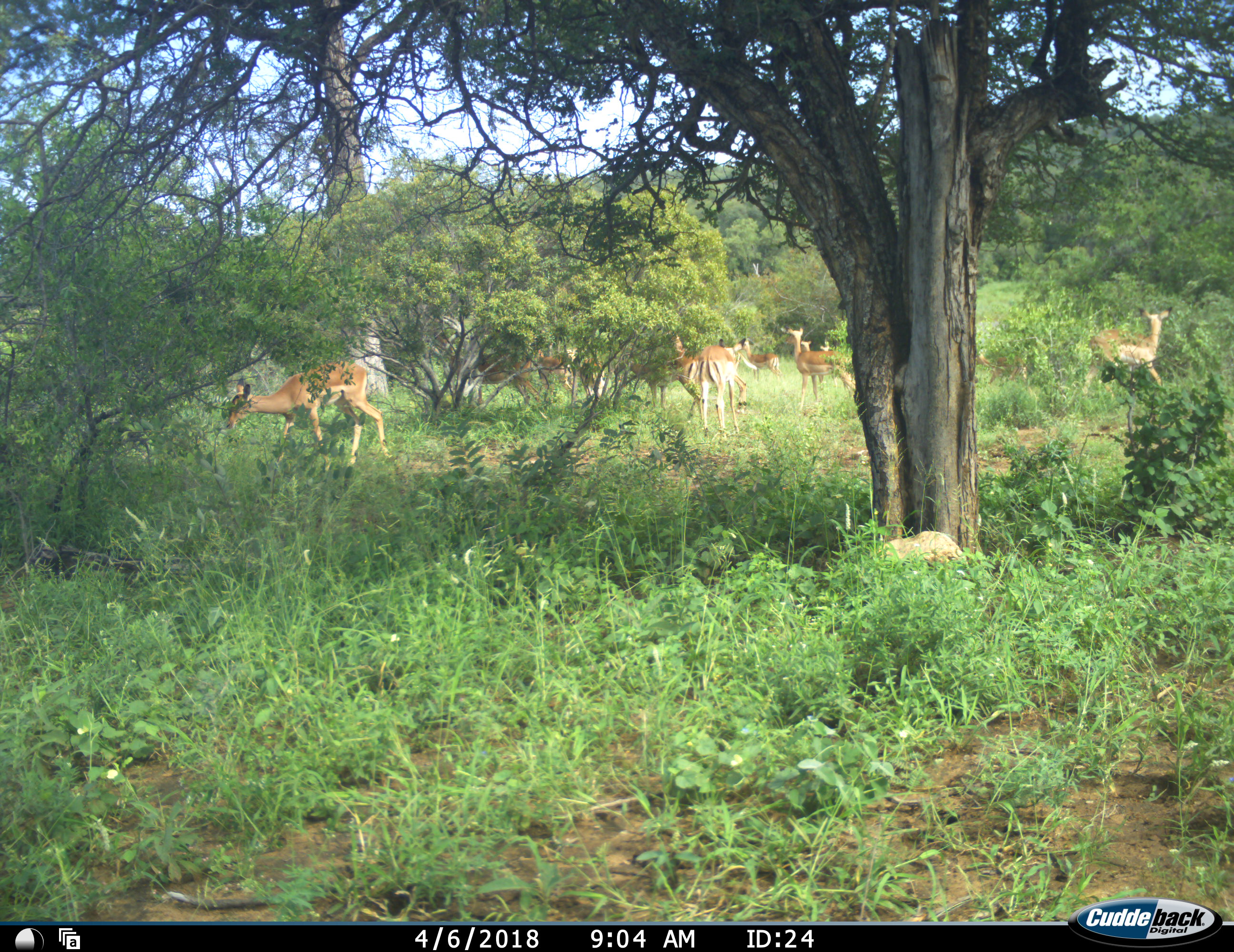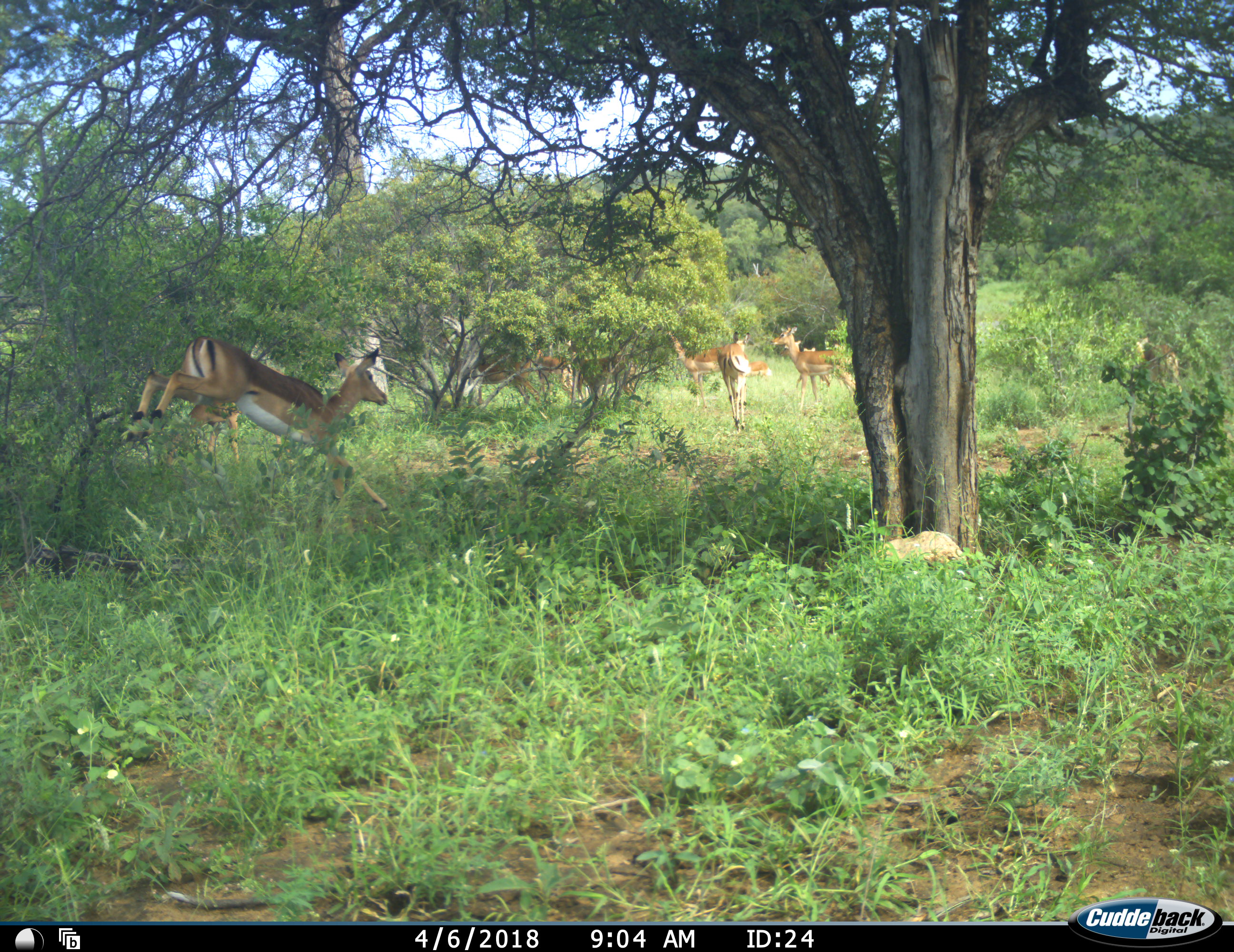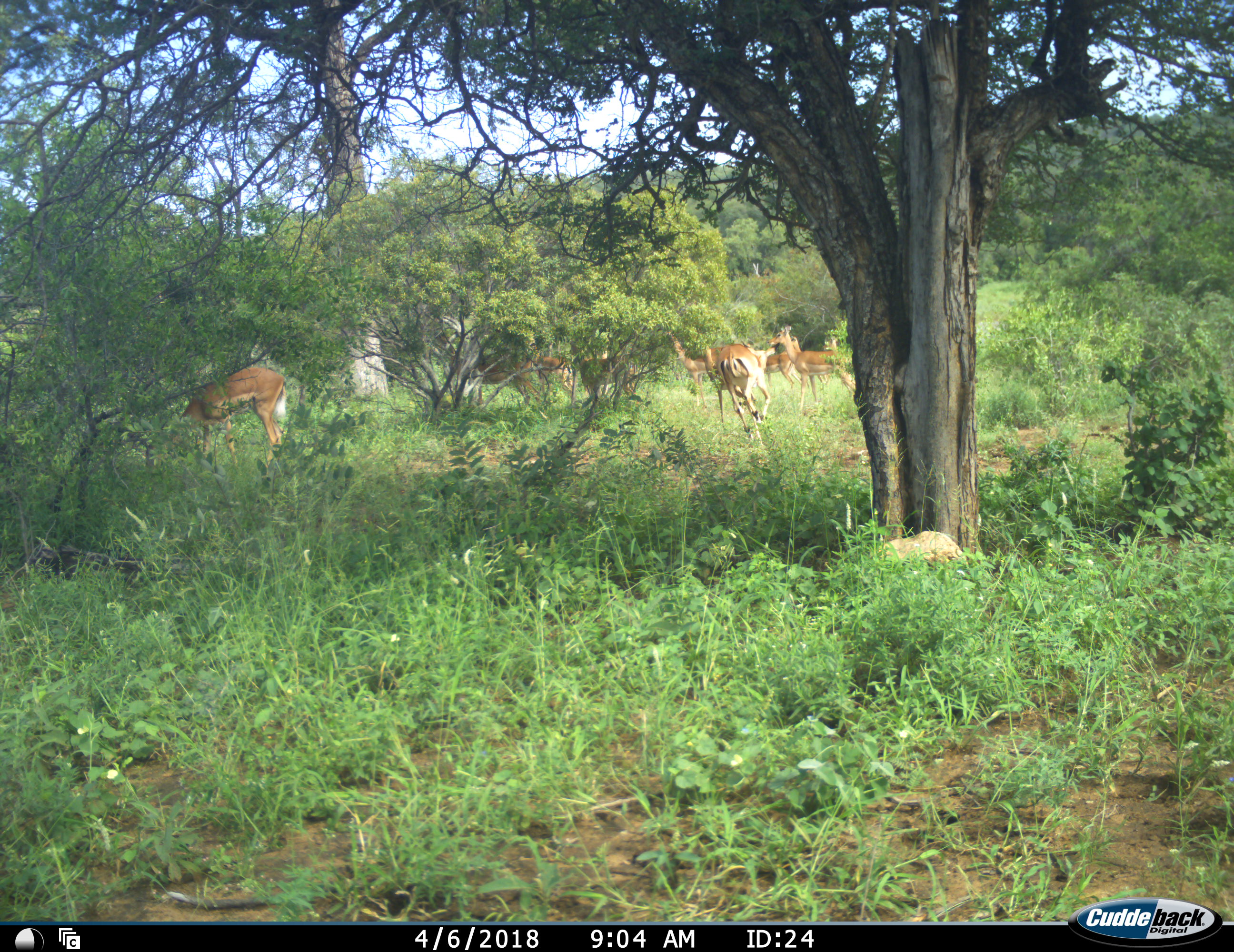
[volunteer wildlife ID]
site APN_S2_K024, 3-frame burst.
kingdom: Animalia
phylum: Chordata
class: Mammalia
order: Artiodactyla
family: Bovidae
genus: Aepyceros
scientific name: Aepyceros melampus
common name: impala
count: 11-50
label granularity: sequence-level